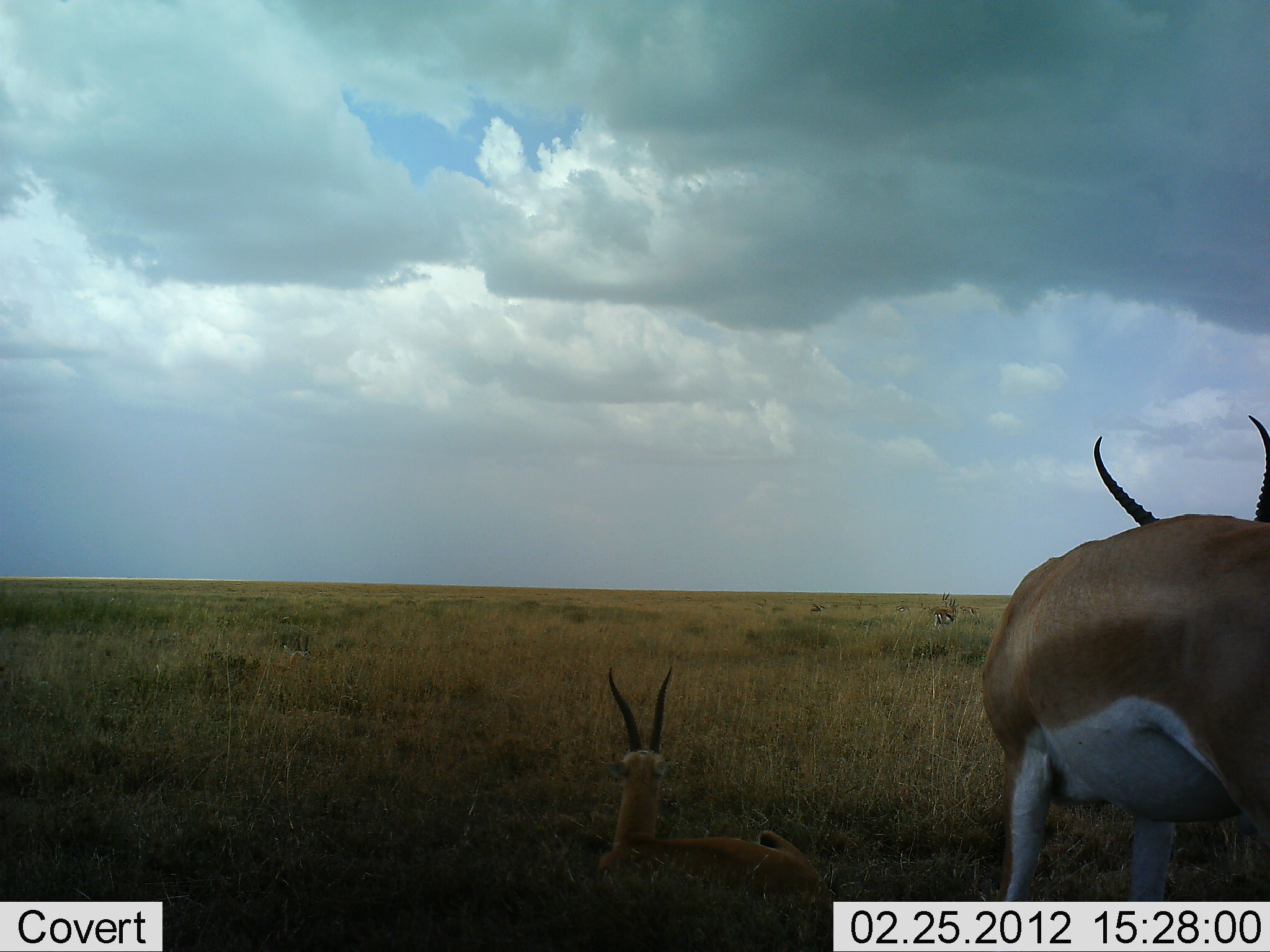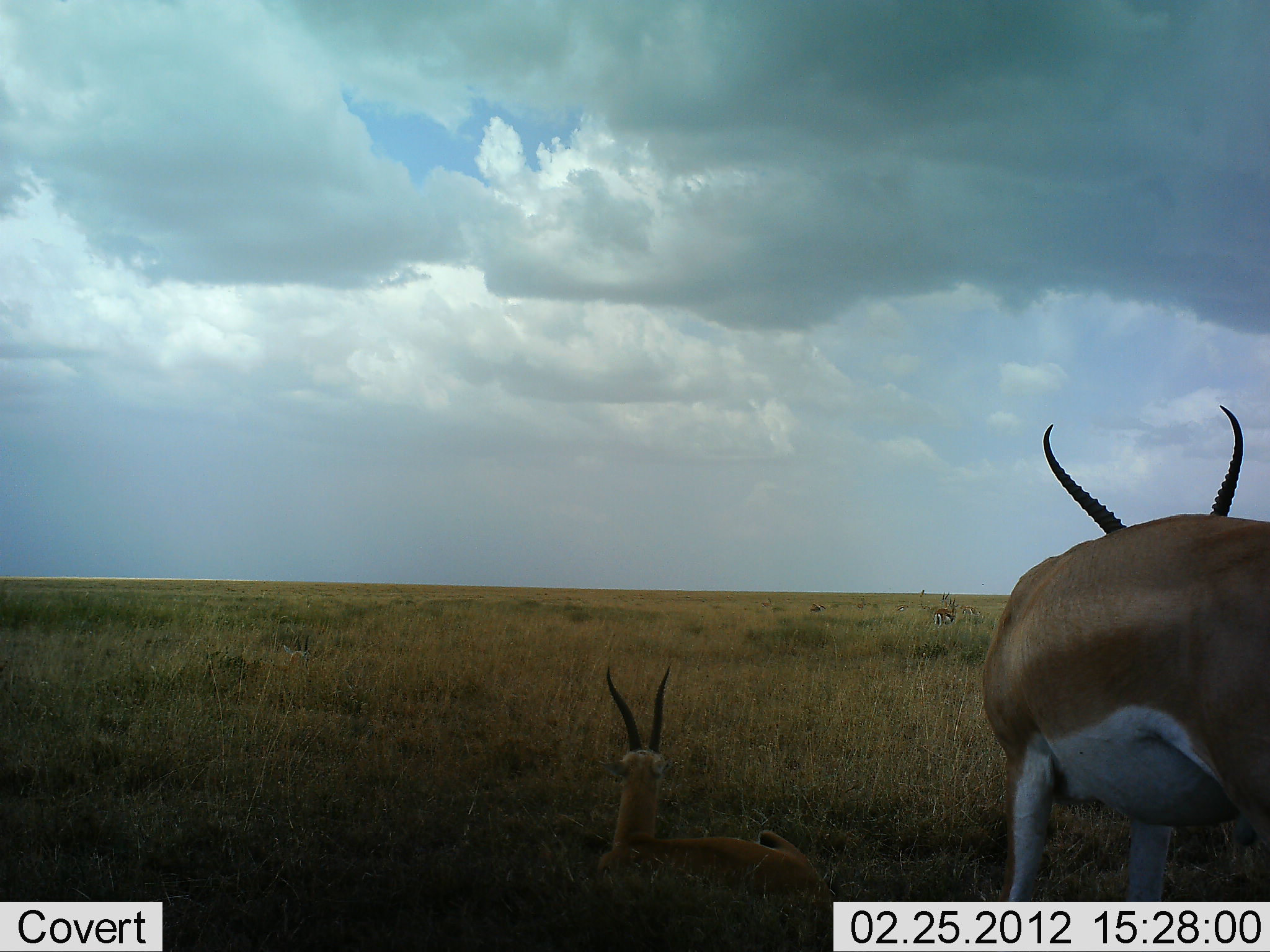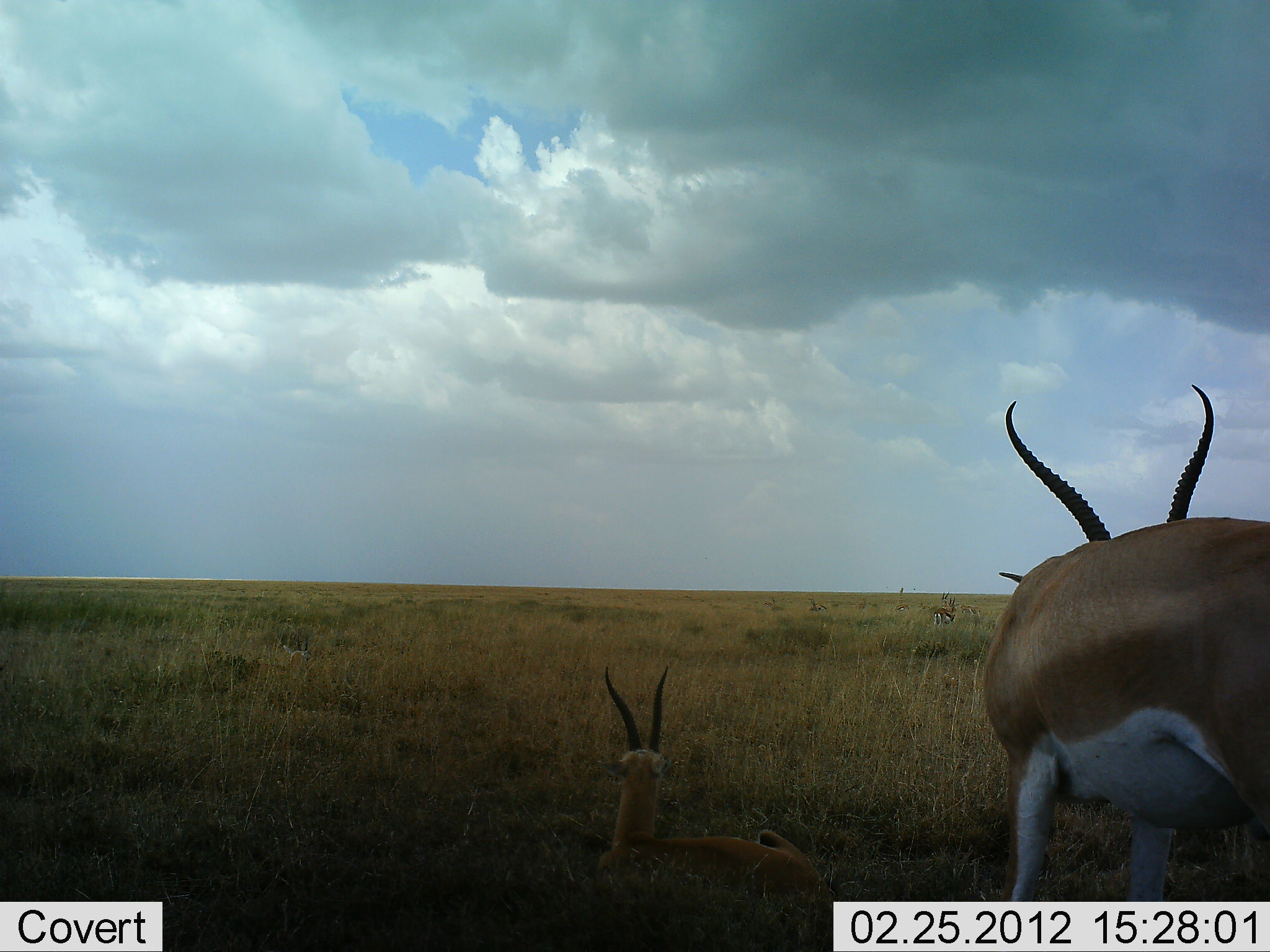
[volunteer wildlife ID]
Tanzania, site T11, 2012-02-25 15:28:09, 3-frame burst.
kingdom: Animalia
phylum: Chordata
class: Mammalia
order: Artiodactyla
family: Bovidae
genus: Nanger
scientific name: Nanger granti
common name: grant's gazelle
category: gazellegrants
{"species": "gazellegrants (grant's gazelle) (Nanger granti)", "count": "2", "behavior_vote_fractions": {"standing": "77%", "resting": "91%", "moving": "5%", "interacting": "0%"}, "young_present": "0%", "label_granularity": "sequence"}